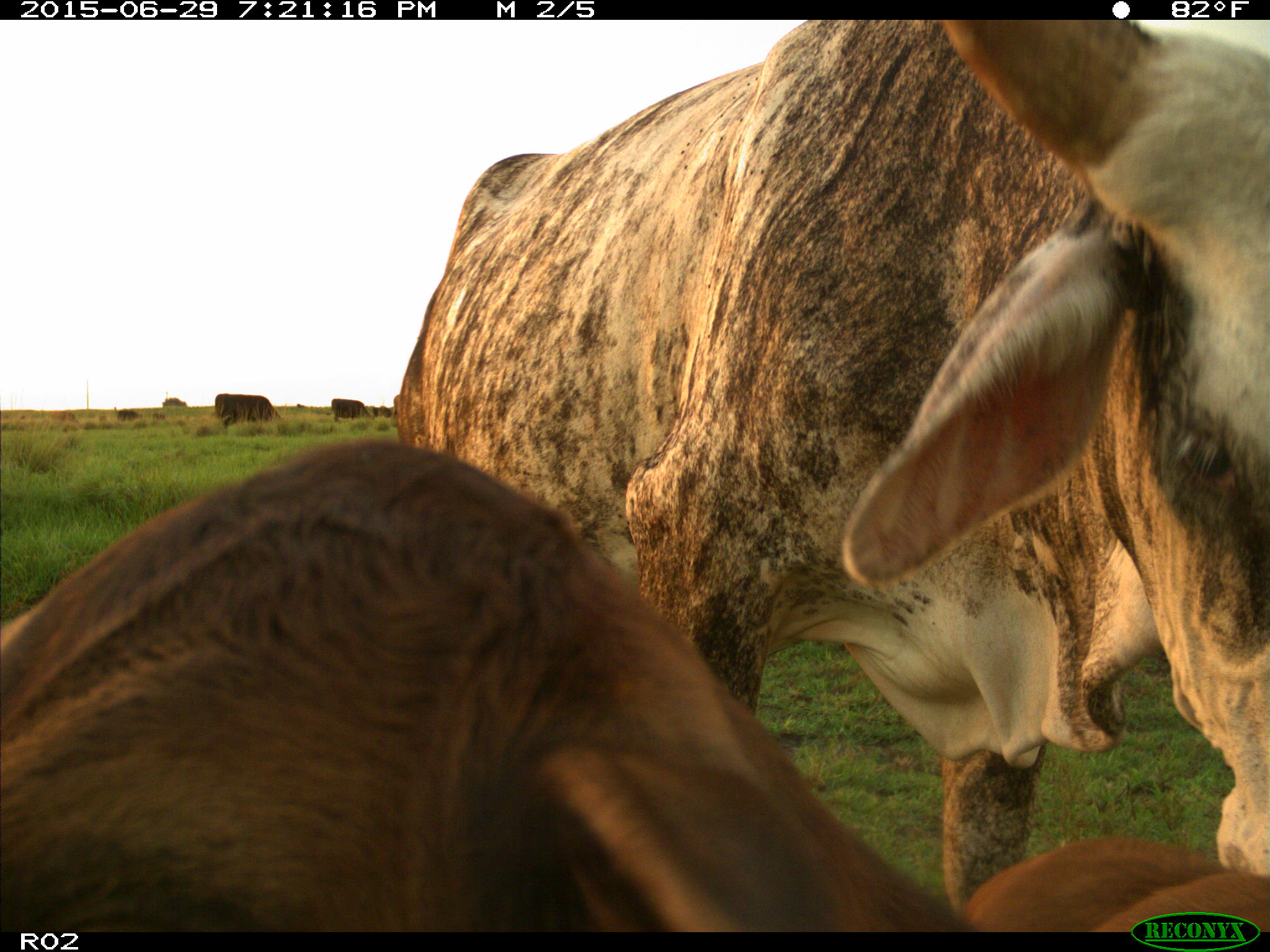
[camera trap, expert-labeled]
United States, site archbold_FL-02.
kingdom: Animalia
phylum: Chordata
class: Mammalia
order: Artiodactyla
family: Bovidae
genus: Bos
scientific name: Bos taurus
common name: domestic cow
Bos taurus (domestic cow).